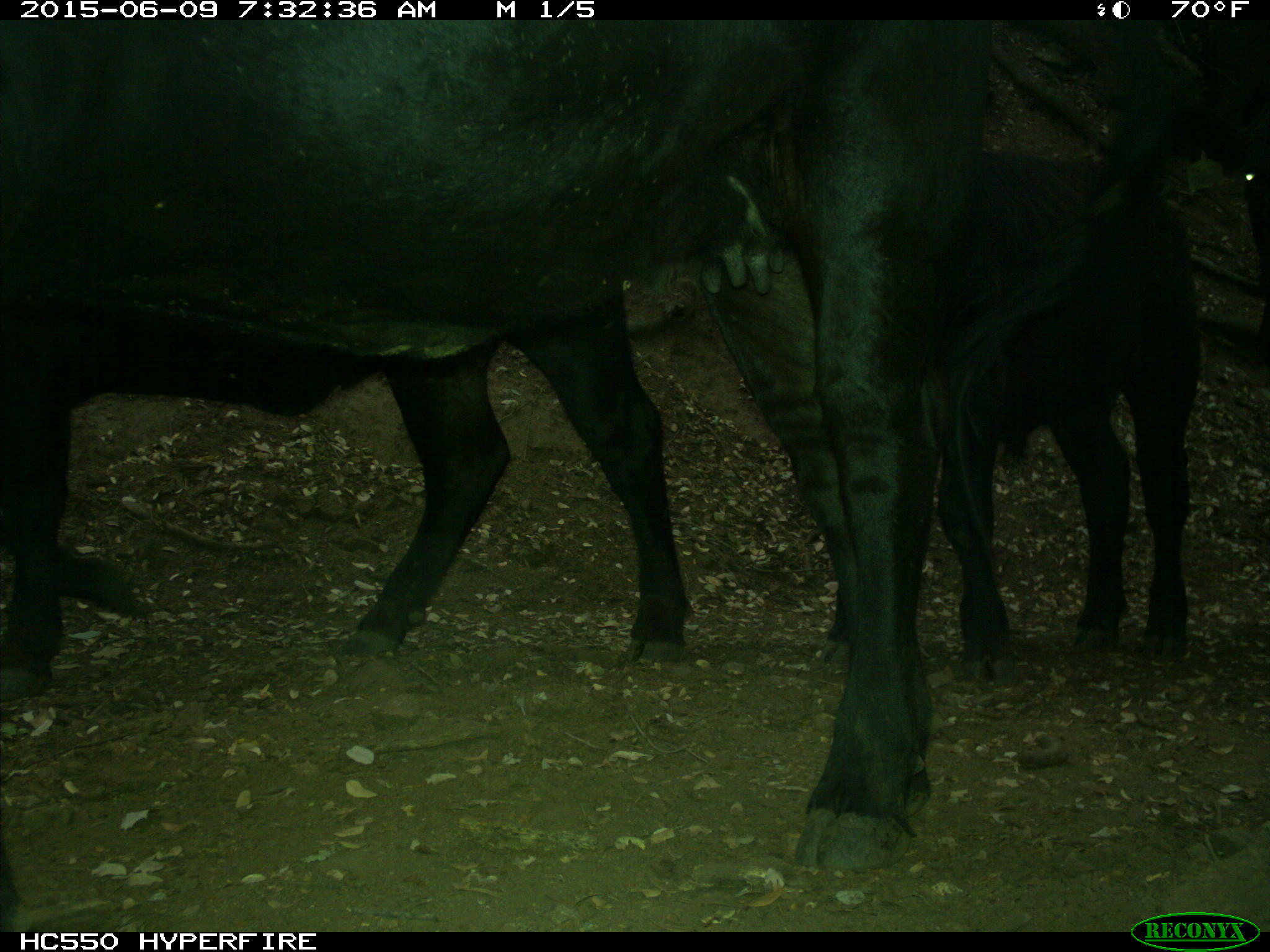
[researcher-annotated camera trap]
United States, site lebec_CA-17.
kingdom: Animalia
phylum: Chordata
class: Mammalia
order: Artiodactyla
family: Bovidae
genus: Bos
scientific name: Bos taurus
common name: domestic cow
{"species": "Bos taurus (domestic cow)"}